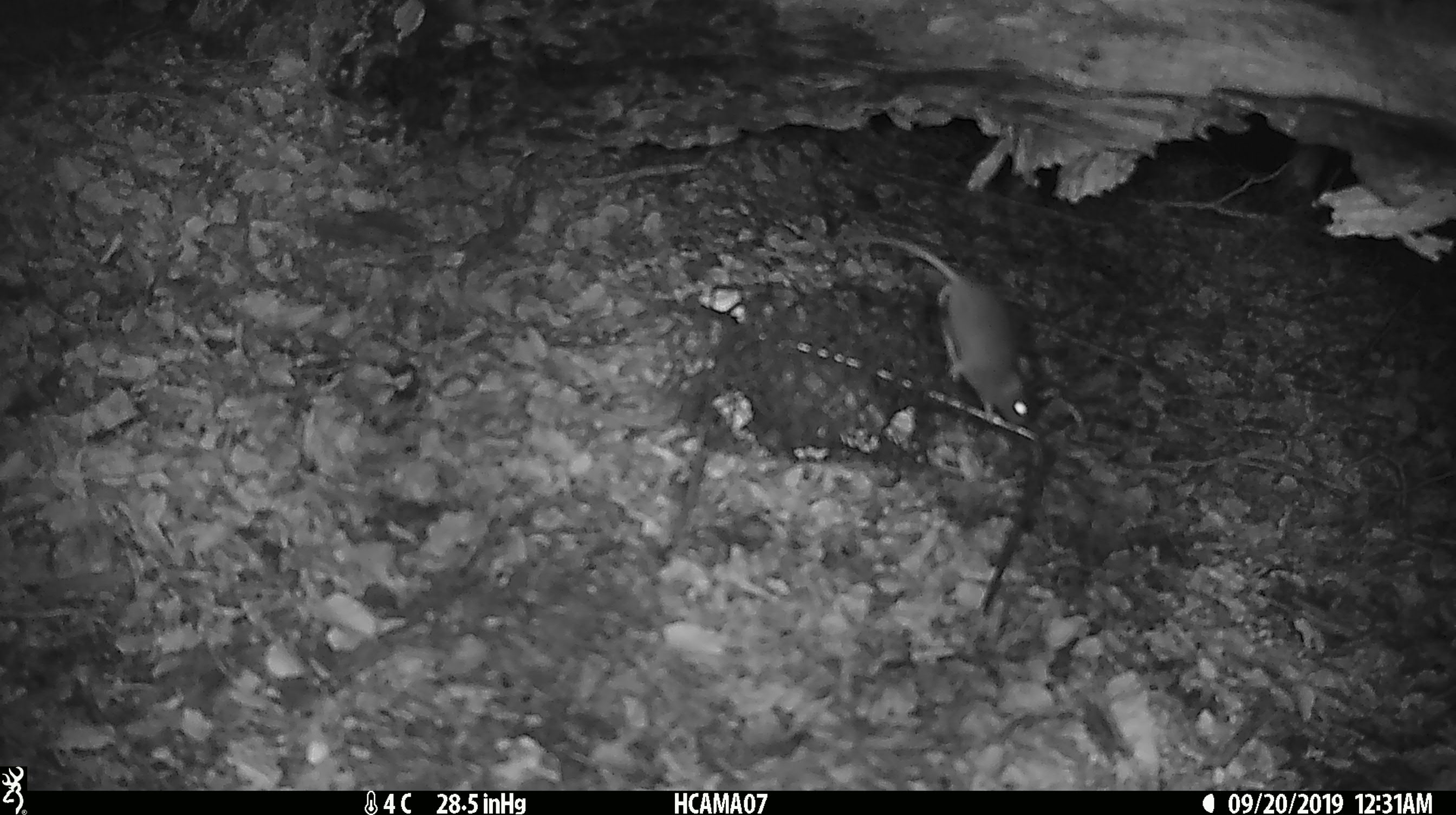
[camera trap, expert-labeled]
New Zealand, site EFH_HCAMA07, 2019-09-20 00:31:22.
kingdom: Animalia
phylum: Chordata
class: Mammalia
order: Rodentia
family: Muridae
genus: Mus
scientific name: Mus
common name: mouse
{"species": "mouse (Mus)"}